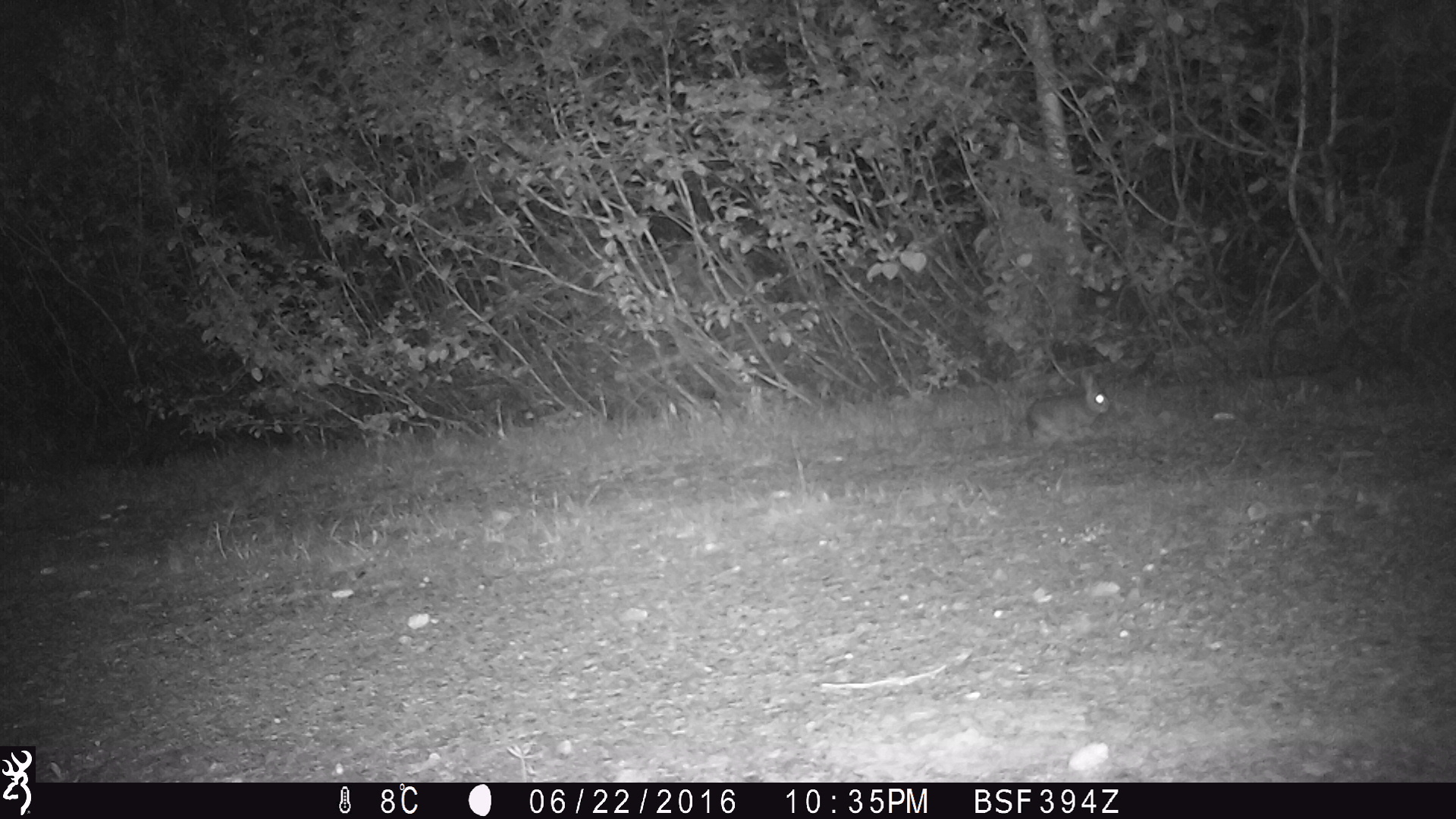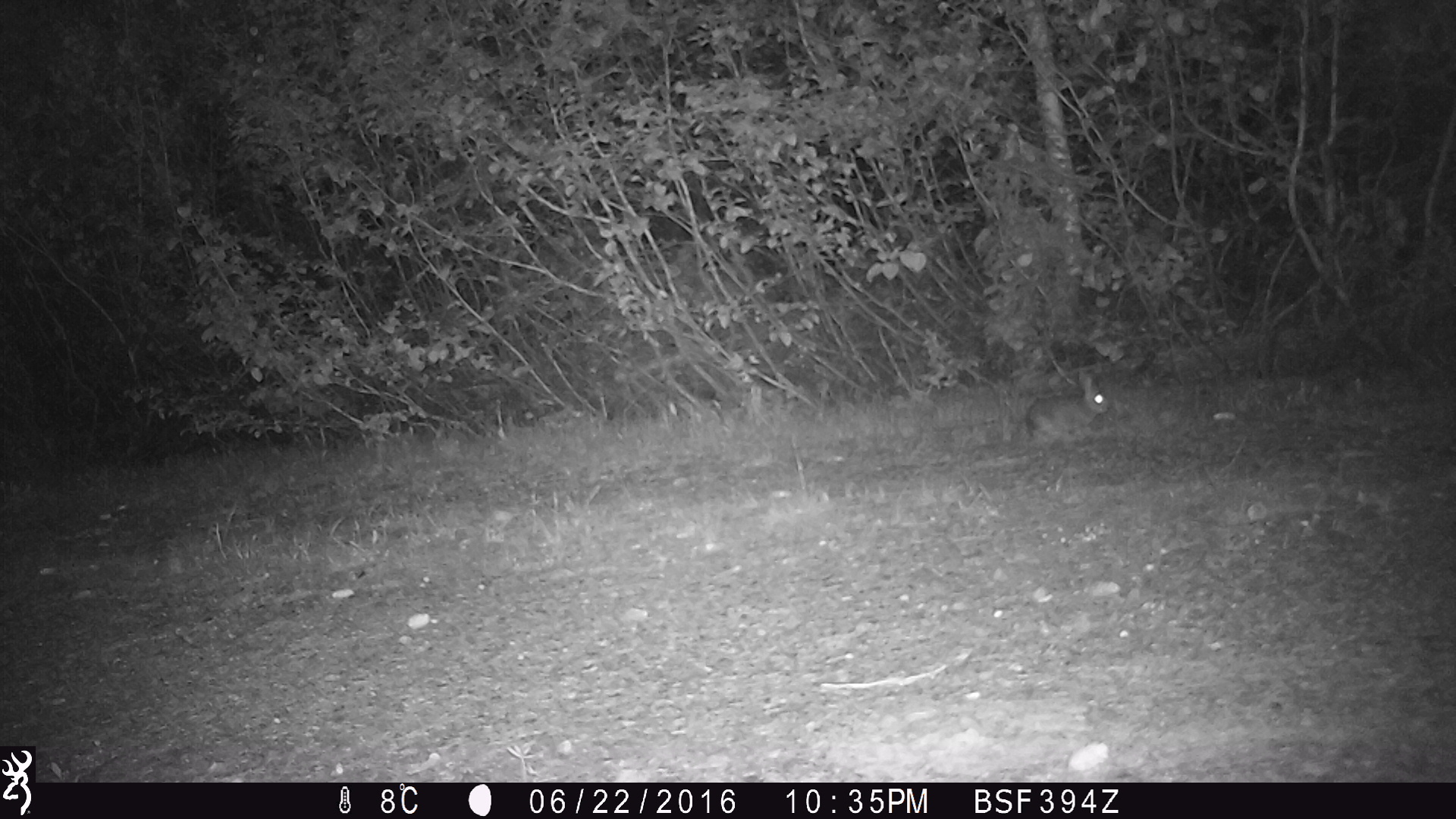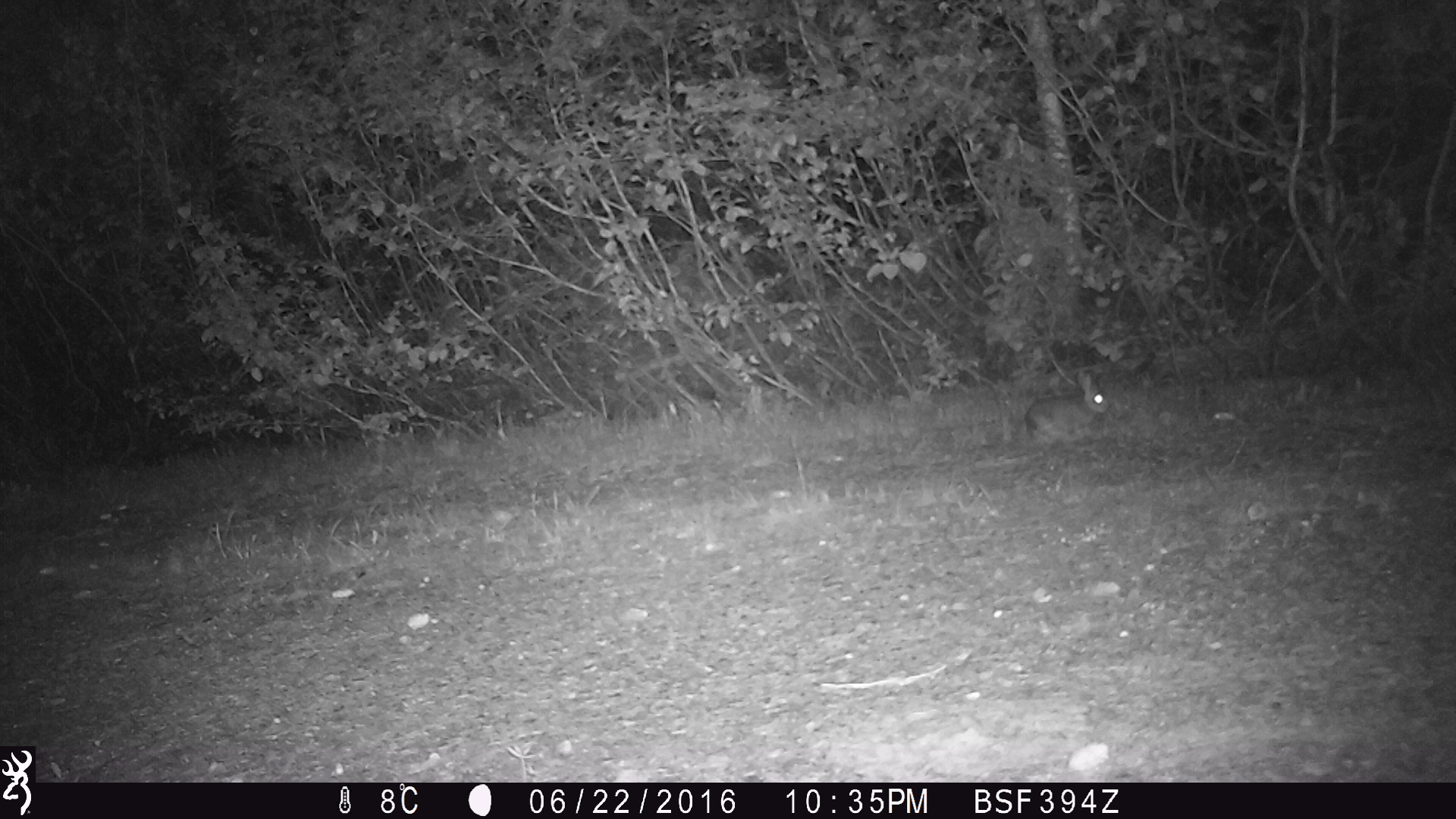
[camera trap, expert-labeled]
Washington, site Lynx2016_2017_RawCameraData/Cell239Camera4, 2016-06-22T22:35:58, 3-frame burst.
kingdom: Animalia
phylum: Chordata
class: Mammalia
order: Lagomorpha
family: Leporidae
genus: Lepus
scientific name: Lepus americanus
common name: snowshoe hare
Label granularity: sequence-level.